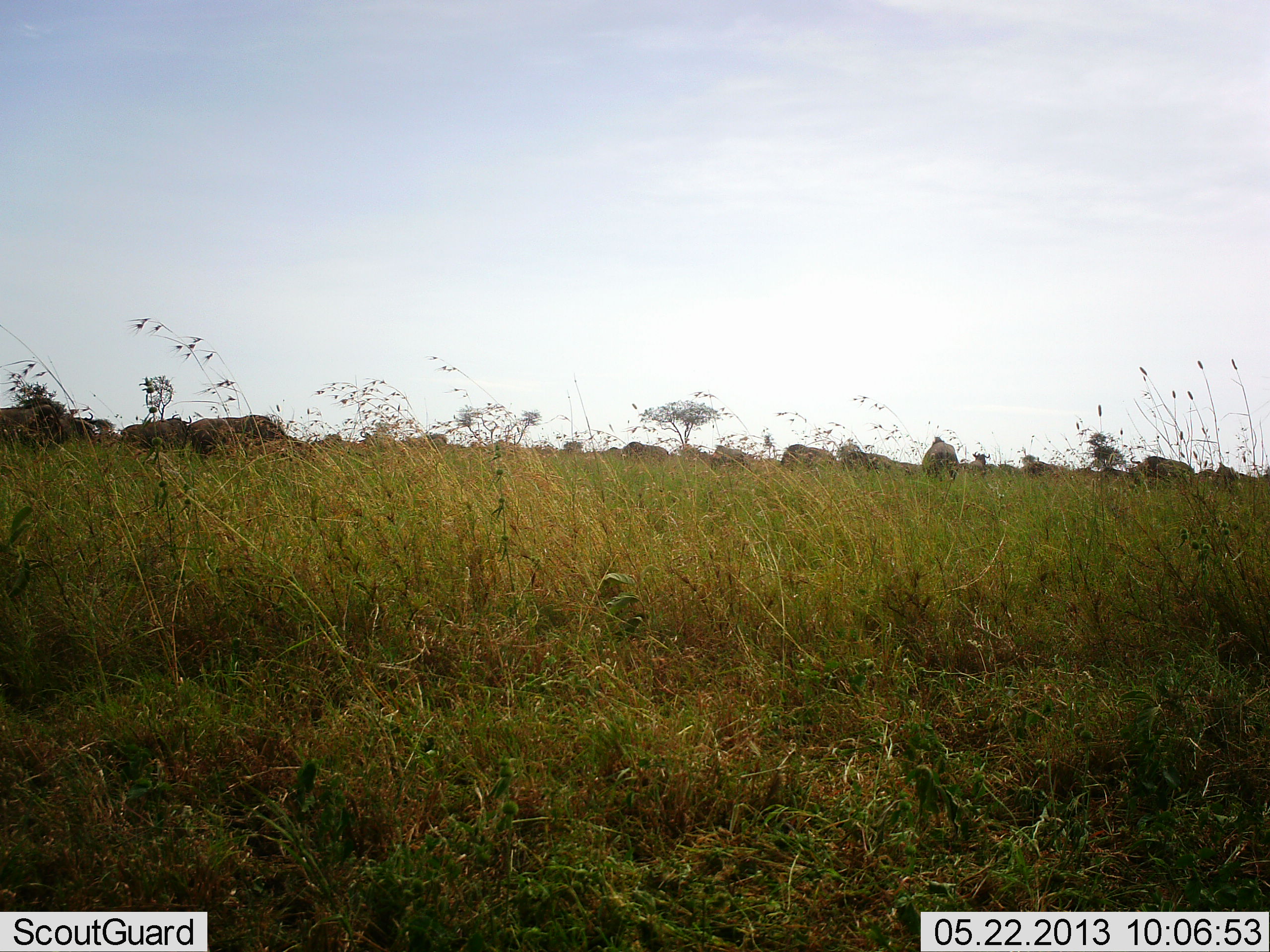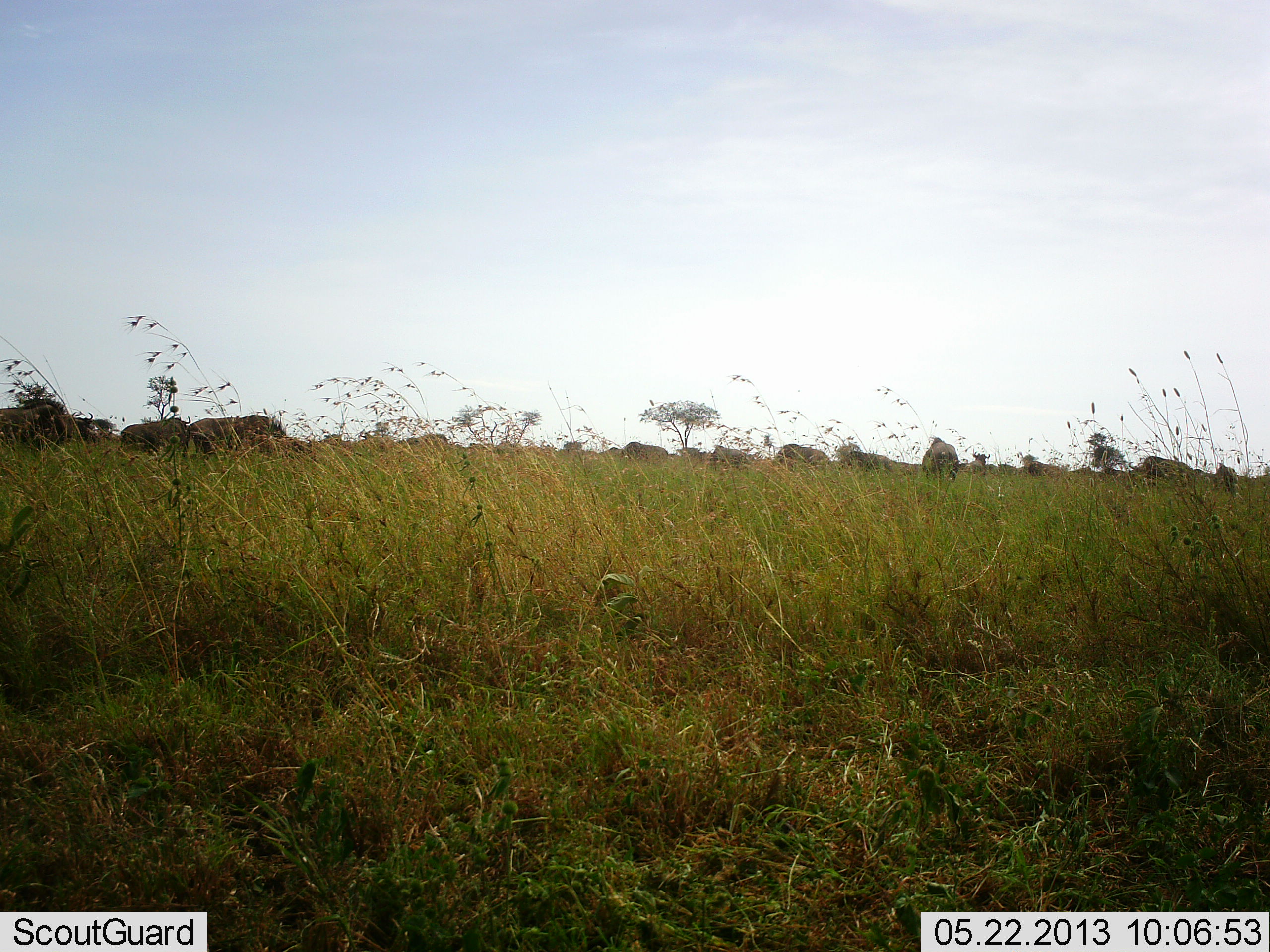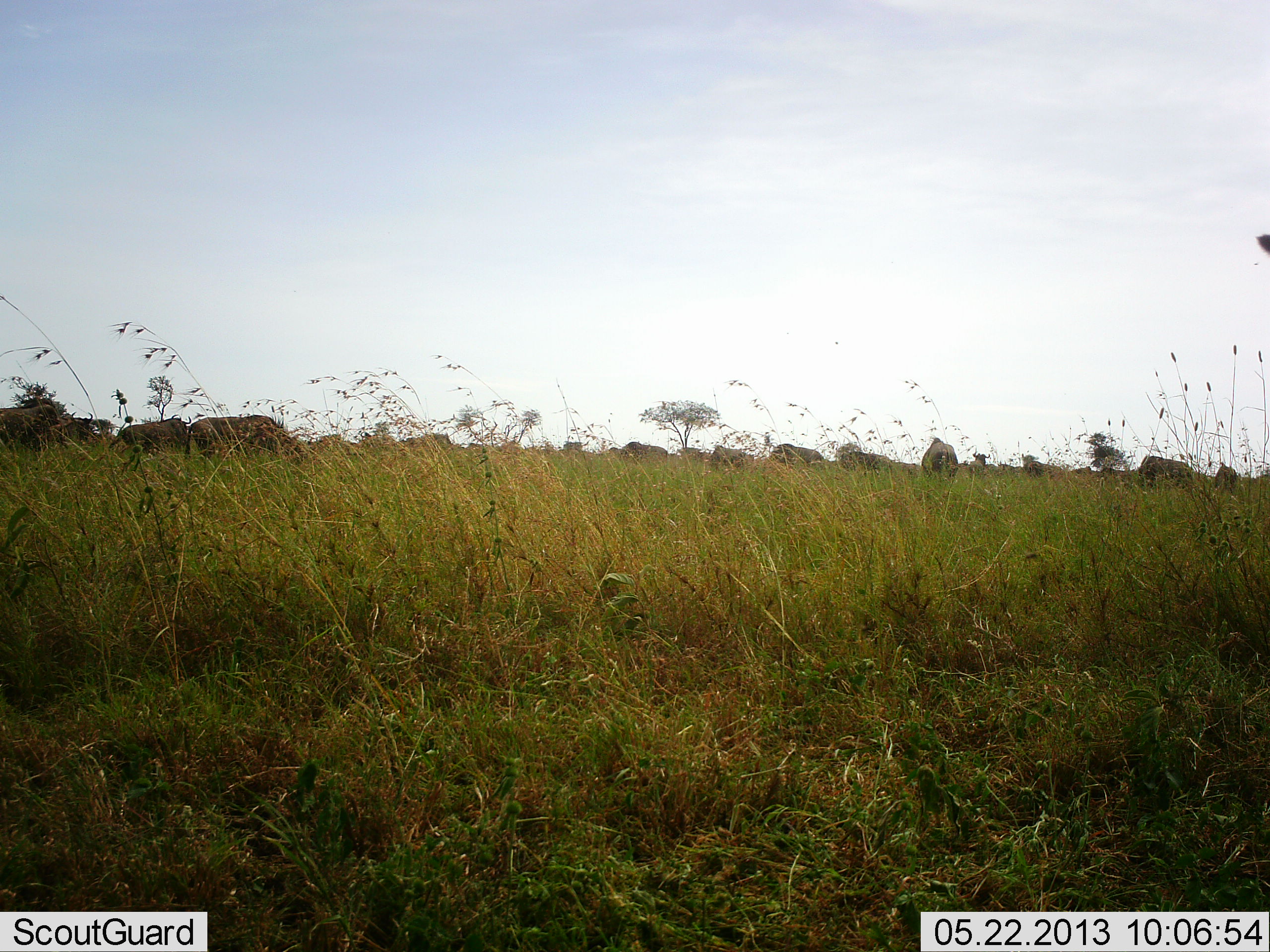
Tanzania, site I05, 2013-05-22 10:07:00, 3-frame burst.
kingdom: Animalia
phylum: Chordata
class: Mammalia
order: Artiodactyla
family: Bovidae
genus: Connochaetes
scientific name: Connochaetes taurinus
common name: blue wildebeest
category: wildebeest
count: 11-50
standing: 40%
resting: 0%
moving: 10%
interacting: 0%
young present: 0%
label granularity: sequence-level